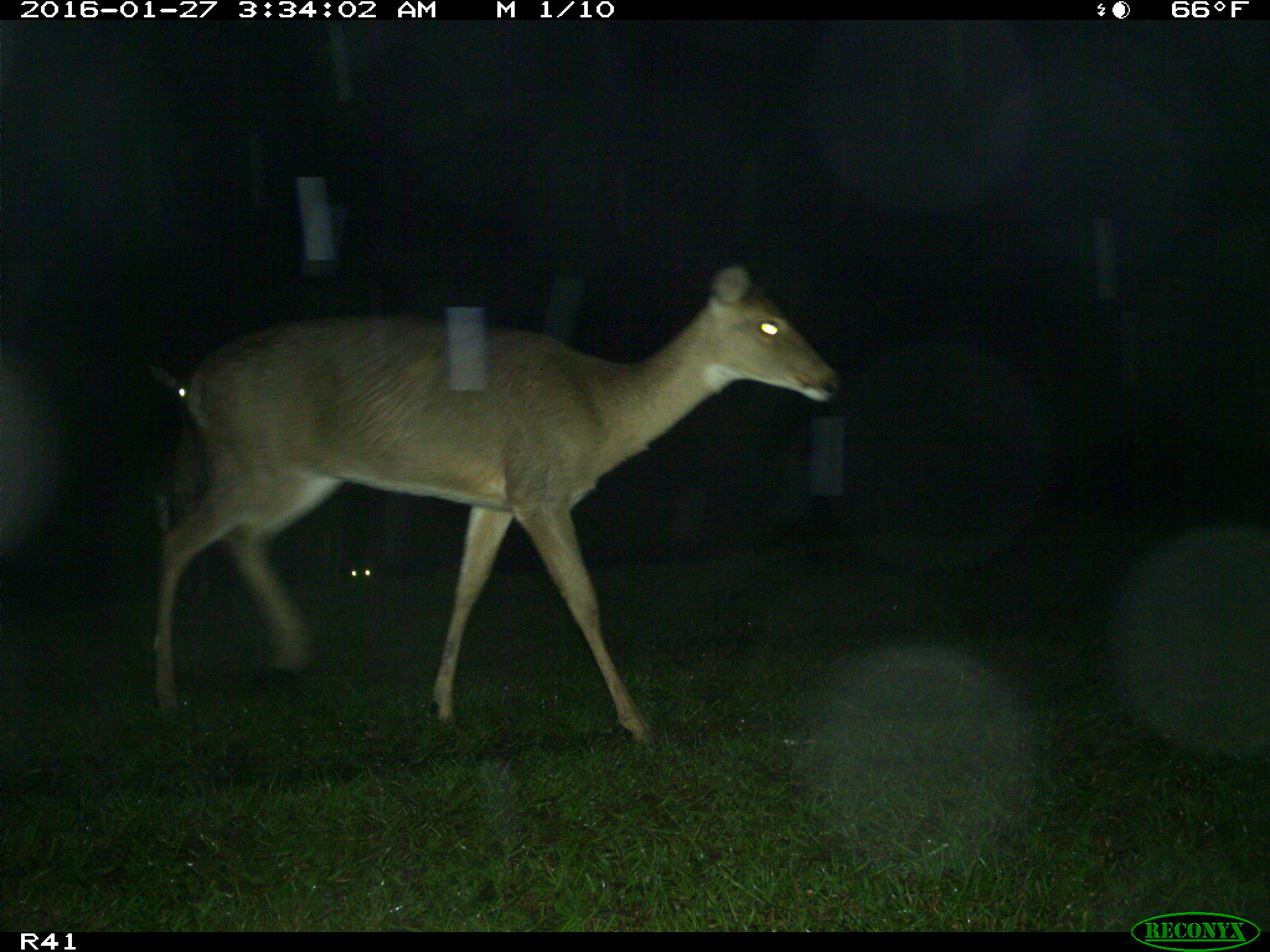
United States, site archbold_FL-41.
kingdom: Animalia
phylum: Chordata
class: Mammalia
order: Artiodactyla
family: Cervidae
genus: Odocoileus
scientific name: Odocoileus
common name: deer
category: unidentified deer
Unidentified deer (deer) (Odocoileus).